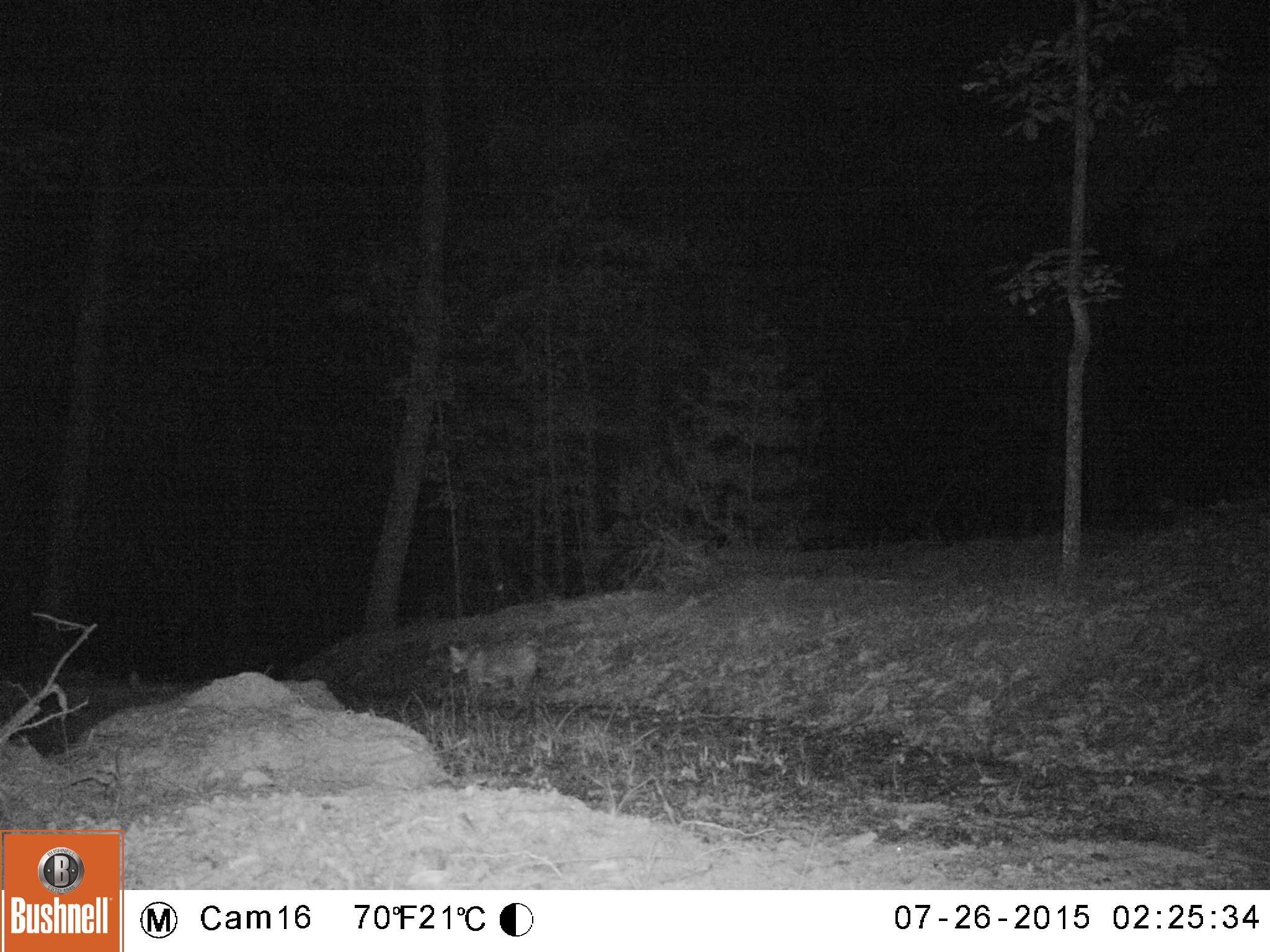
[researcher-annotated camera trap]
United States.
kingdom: Animalia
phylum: Chordata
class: Mammalia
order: Carnivora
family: Felidae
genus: Lynx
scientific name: Lynx rufus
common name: bobcat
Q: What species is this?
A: Bobcat (Lynx rufus).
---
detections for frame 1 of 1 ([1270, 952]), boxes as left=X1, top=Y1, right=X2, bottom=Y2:
Bobcat: left=435, top=627, right=554, bottom=722